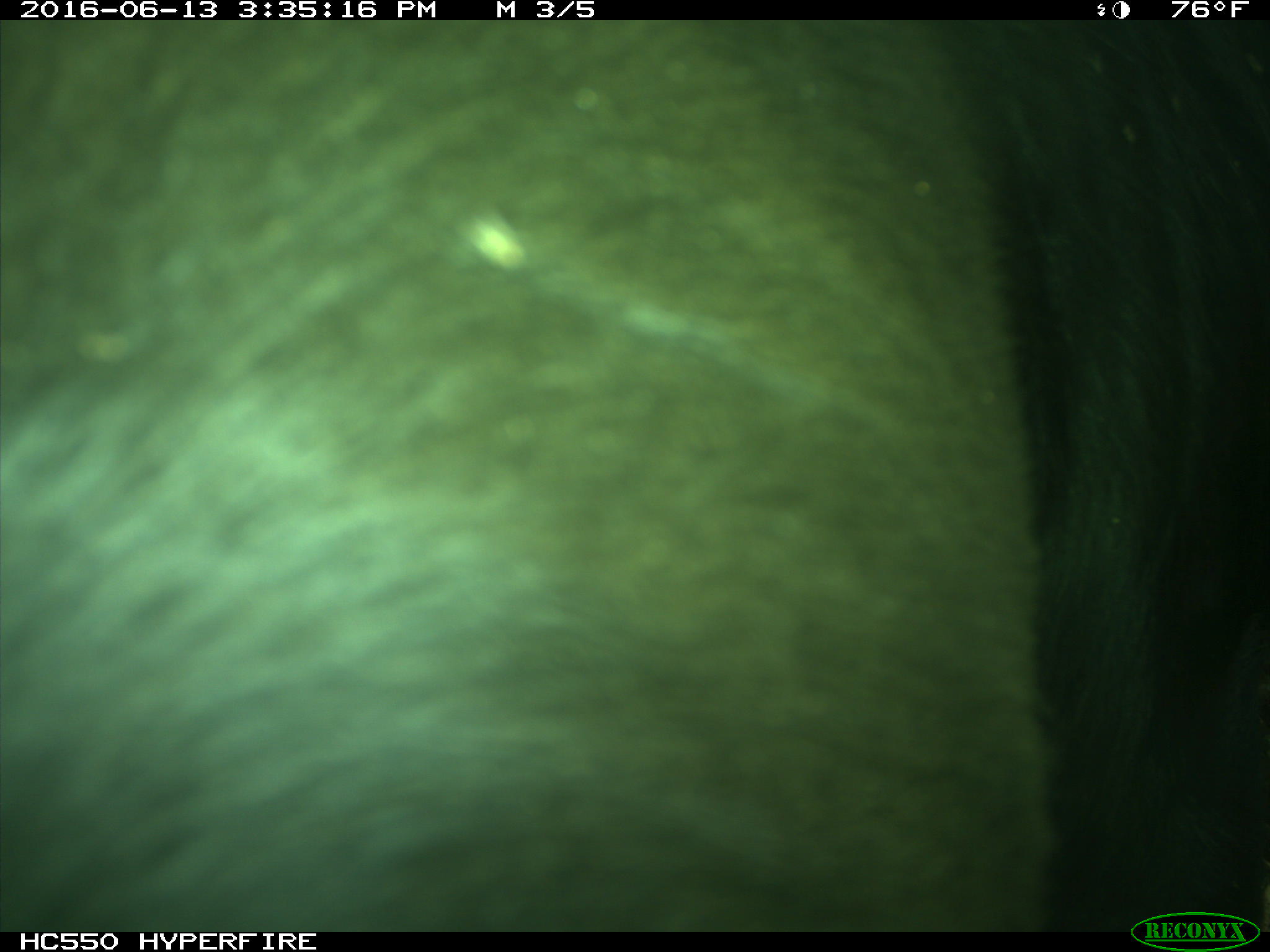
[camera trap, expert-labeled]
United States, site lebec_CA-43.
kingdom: Animalia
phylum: Chordata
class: Mammalia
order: Artiodactyla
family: Bovidae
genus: Bos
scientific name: Bos taurus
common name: domestic cow